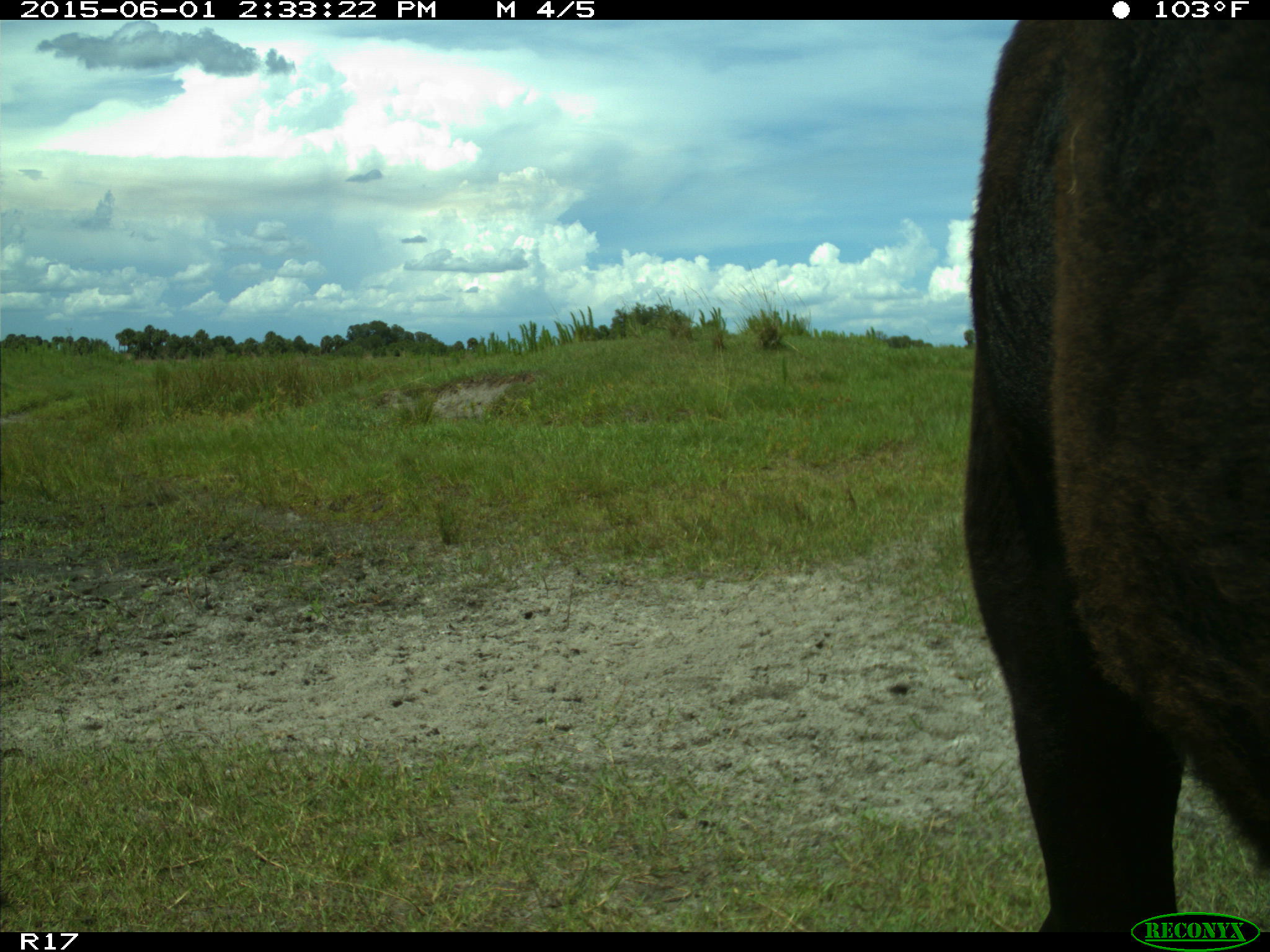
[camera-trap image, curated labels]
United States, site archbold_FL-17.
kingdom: Animalia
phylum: Chordata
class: Mammalia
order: Artiodactyla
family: Bovidae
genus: Bos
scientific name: Bos taurus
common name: domestic cow